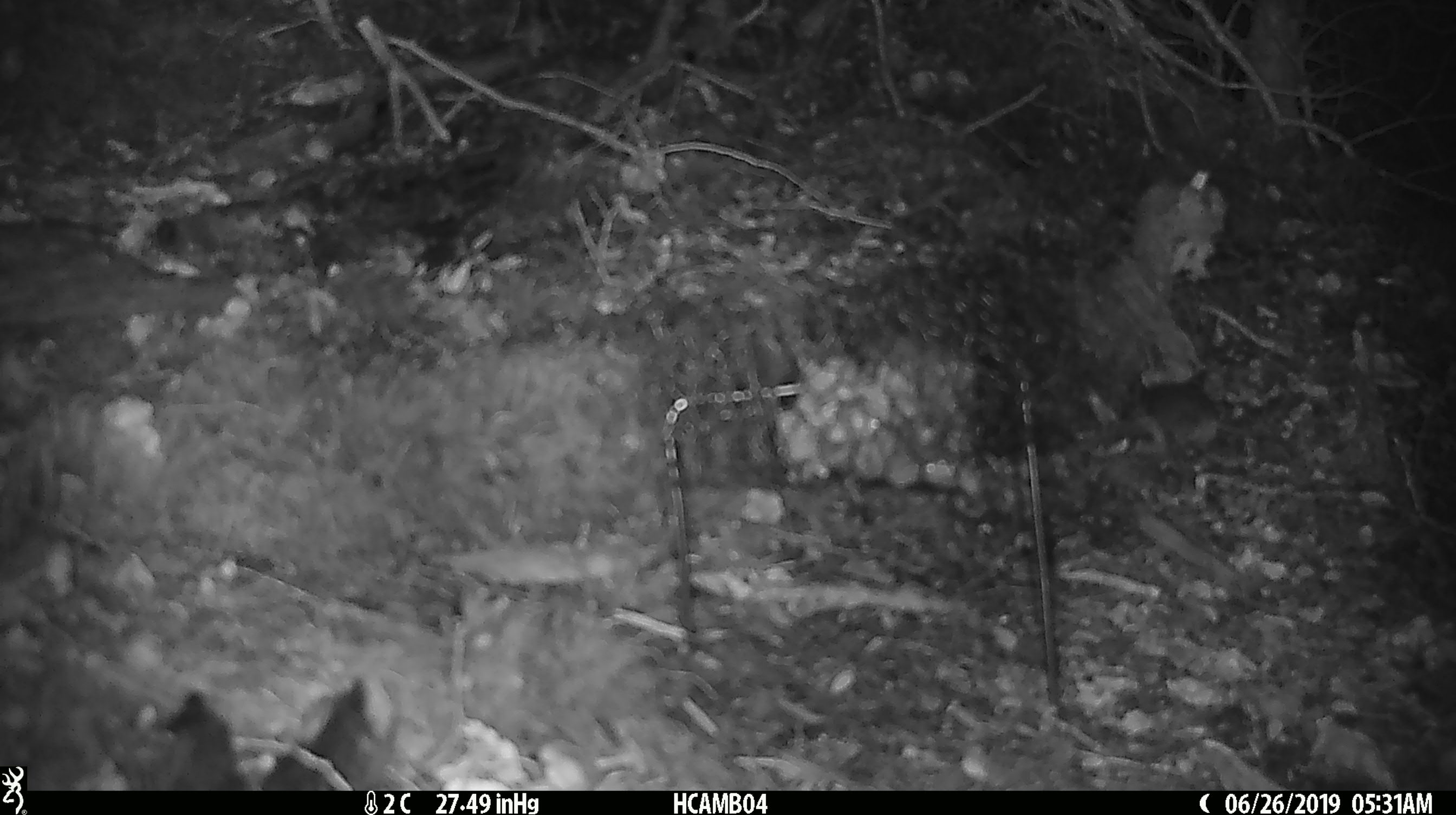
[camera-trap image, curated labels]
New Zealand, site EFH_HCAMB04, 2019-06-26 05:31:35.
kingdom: Animalia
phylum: Chordata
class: Mammalia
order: Rodentia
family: Muridae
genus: Mus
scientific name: Mus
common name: mouse